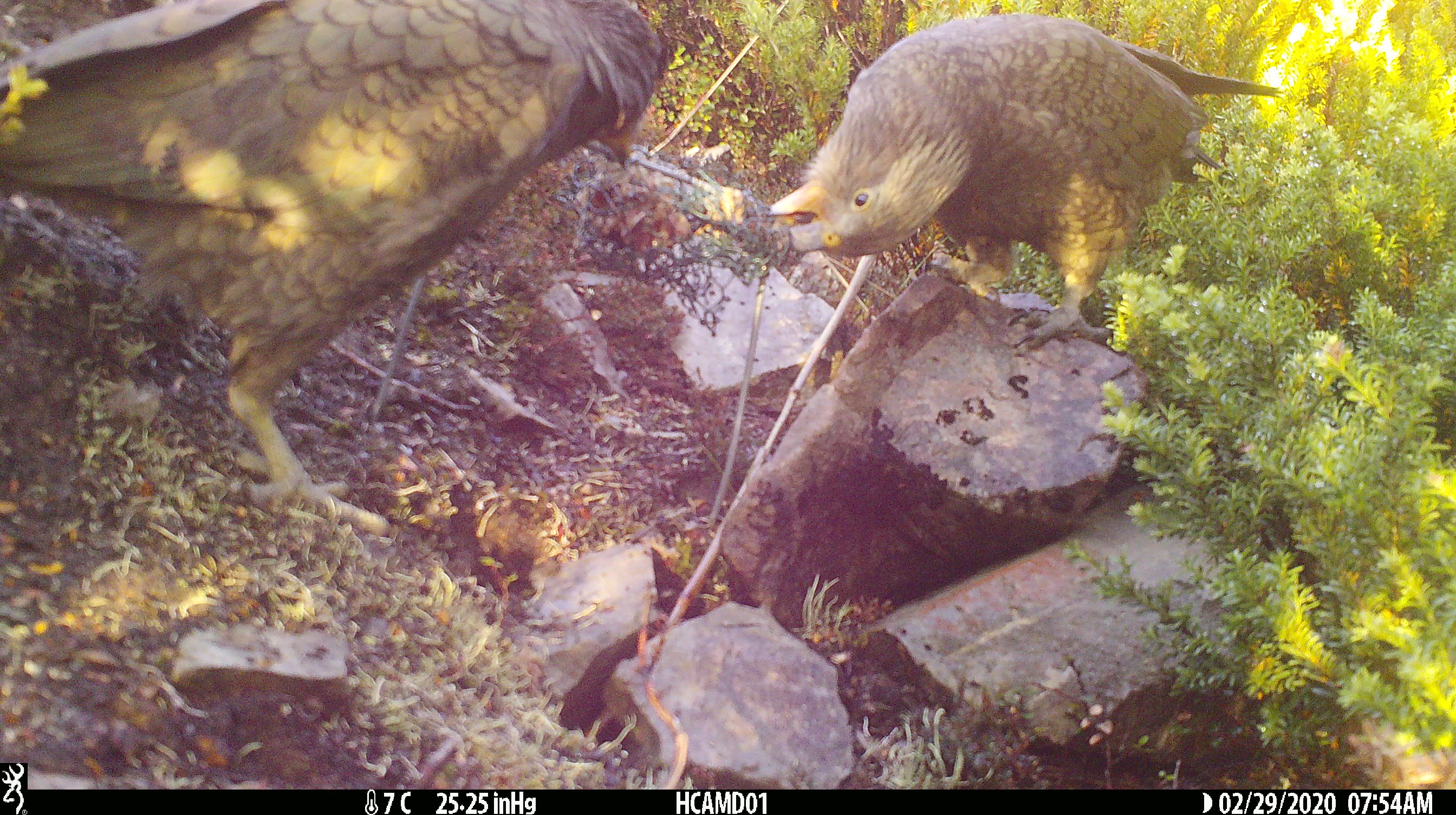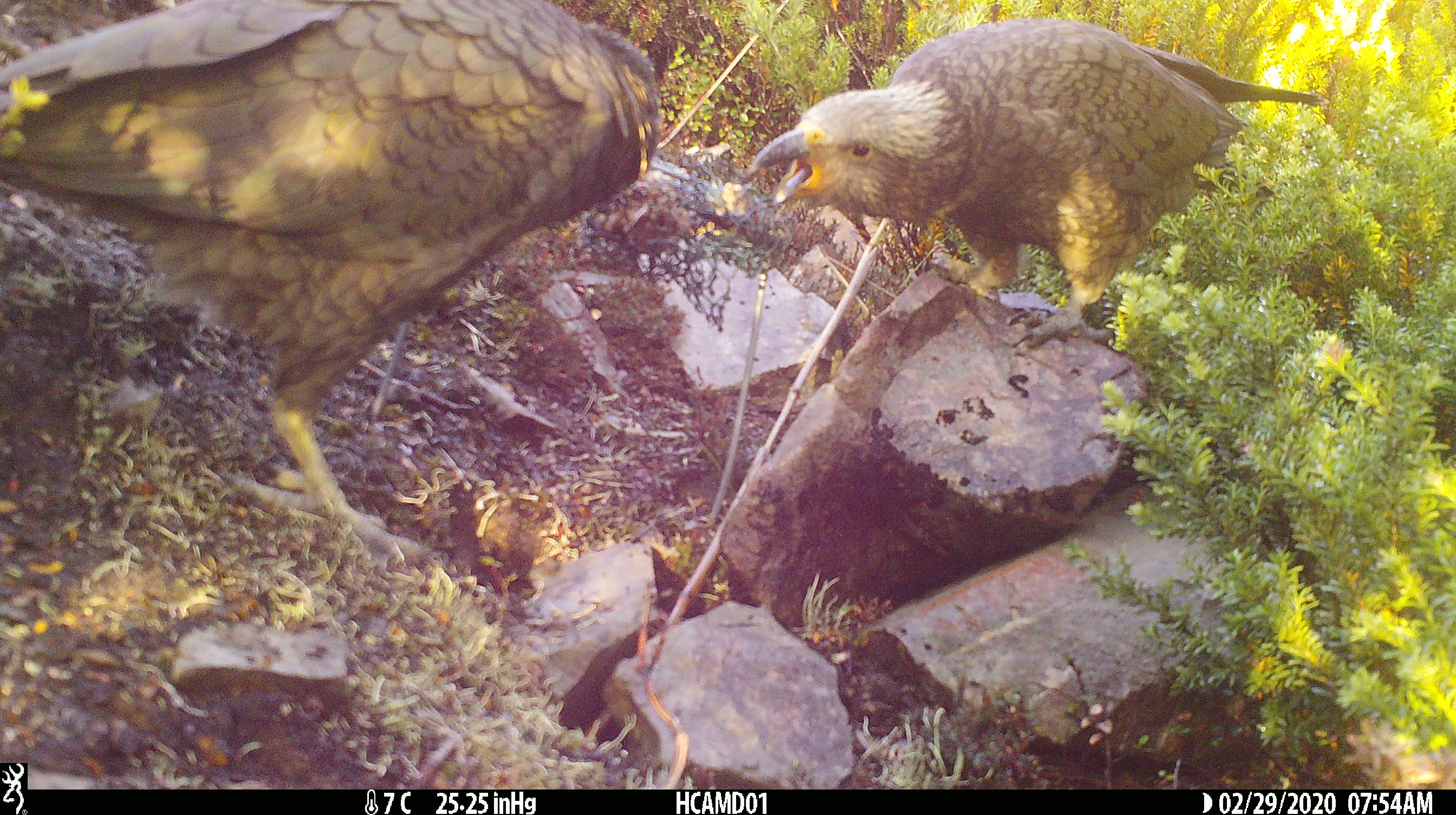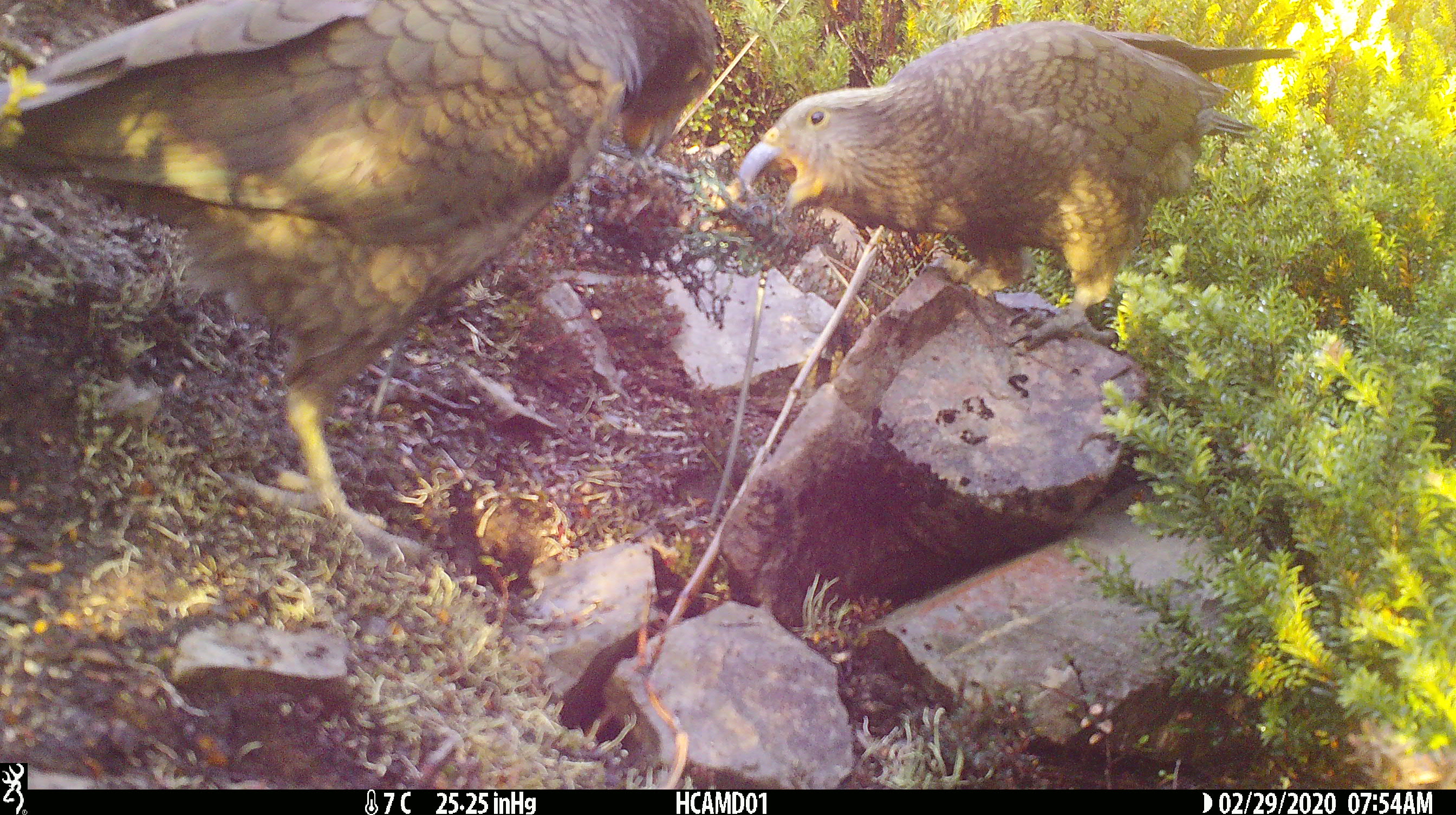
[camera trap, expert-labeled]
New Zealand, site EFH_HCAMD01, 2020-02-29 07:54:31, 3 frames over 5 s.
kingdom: Animalia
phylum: Chordata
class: Aves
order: Psittaciformes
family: Strigopidae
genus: Nestor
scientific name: Nestor notabilis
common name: kea